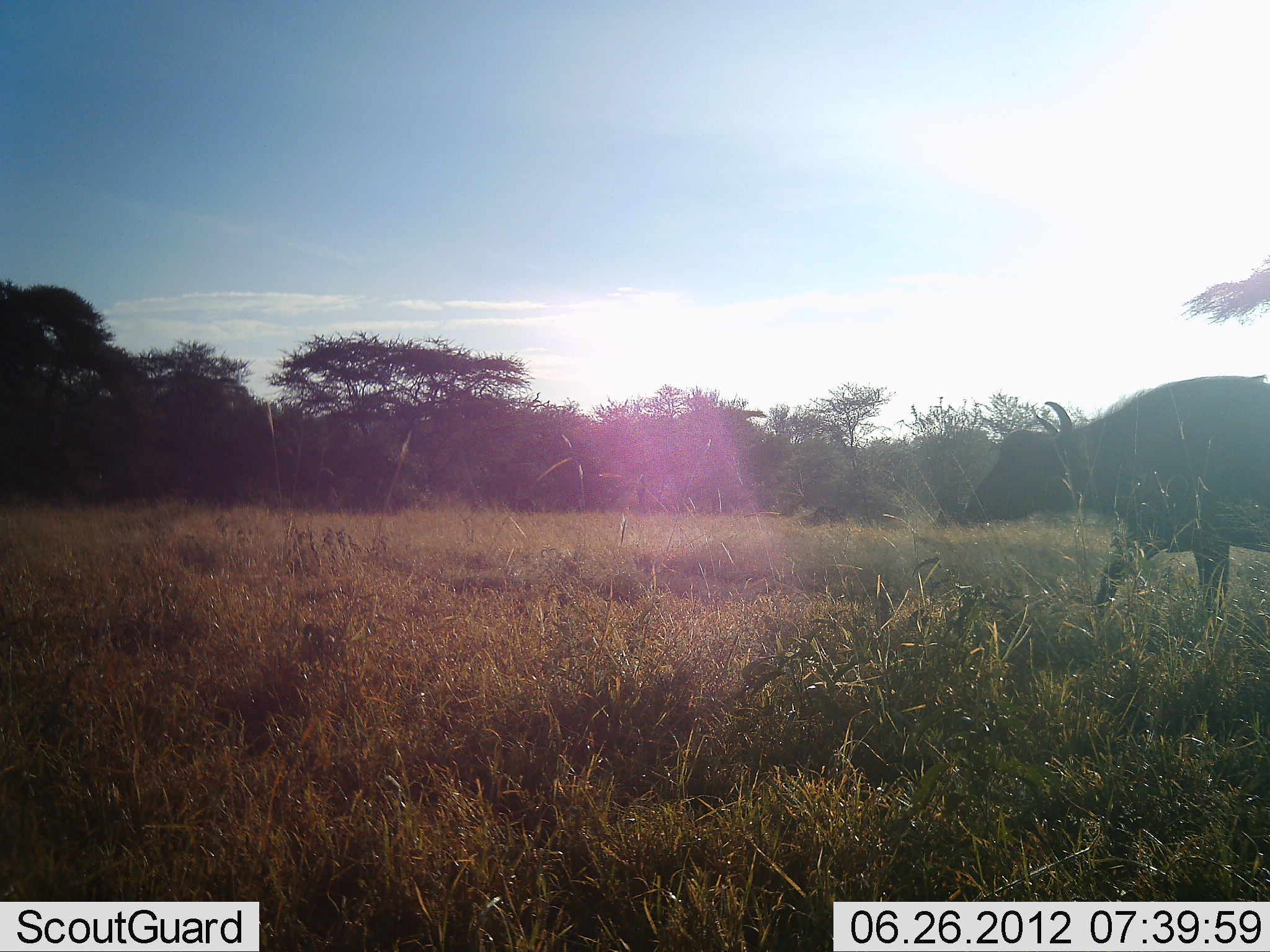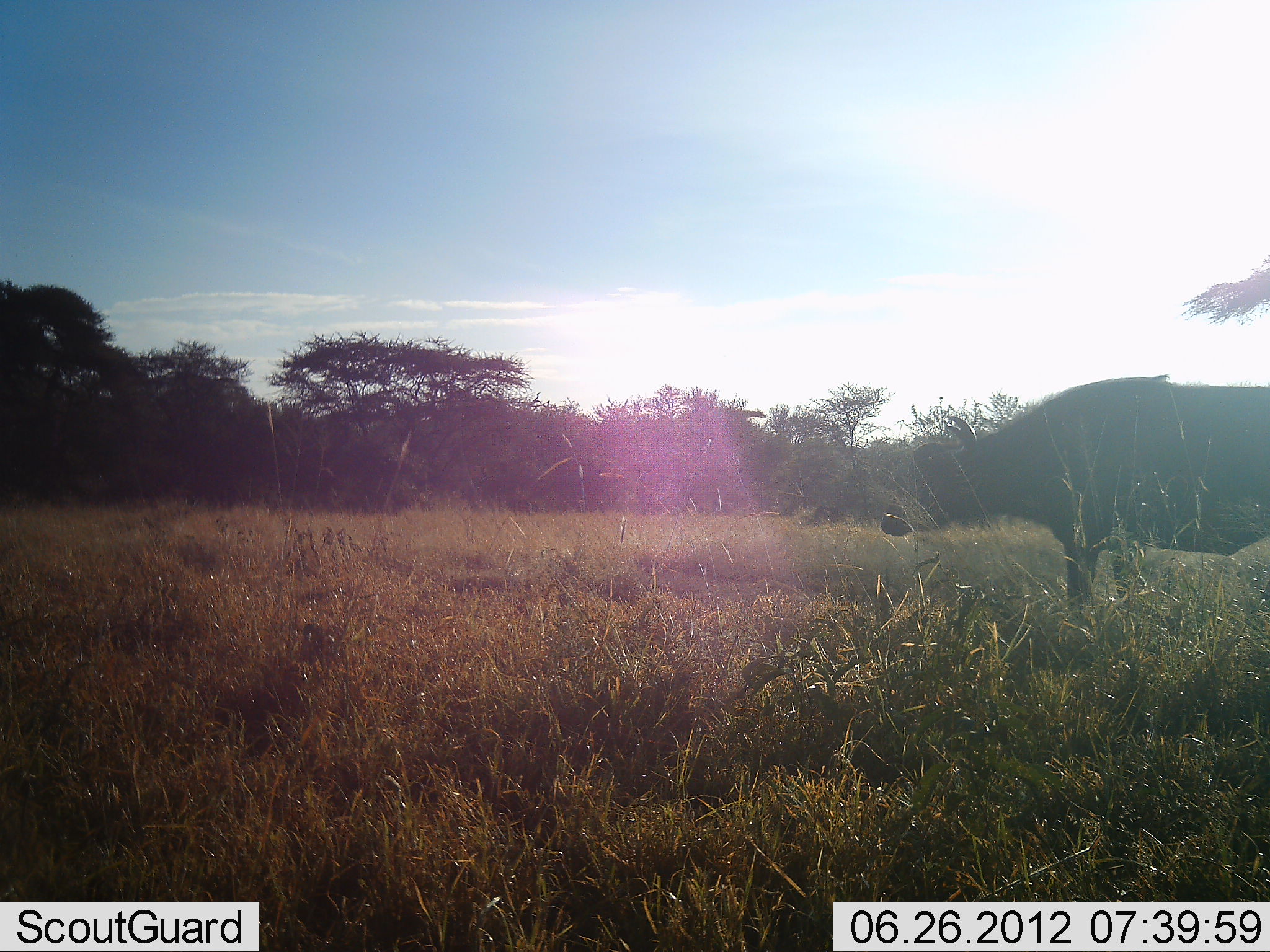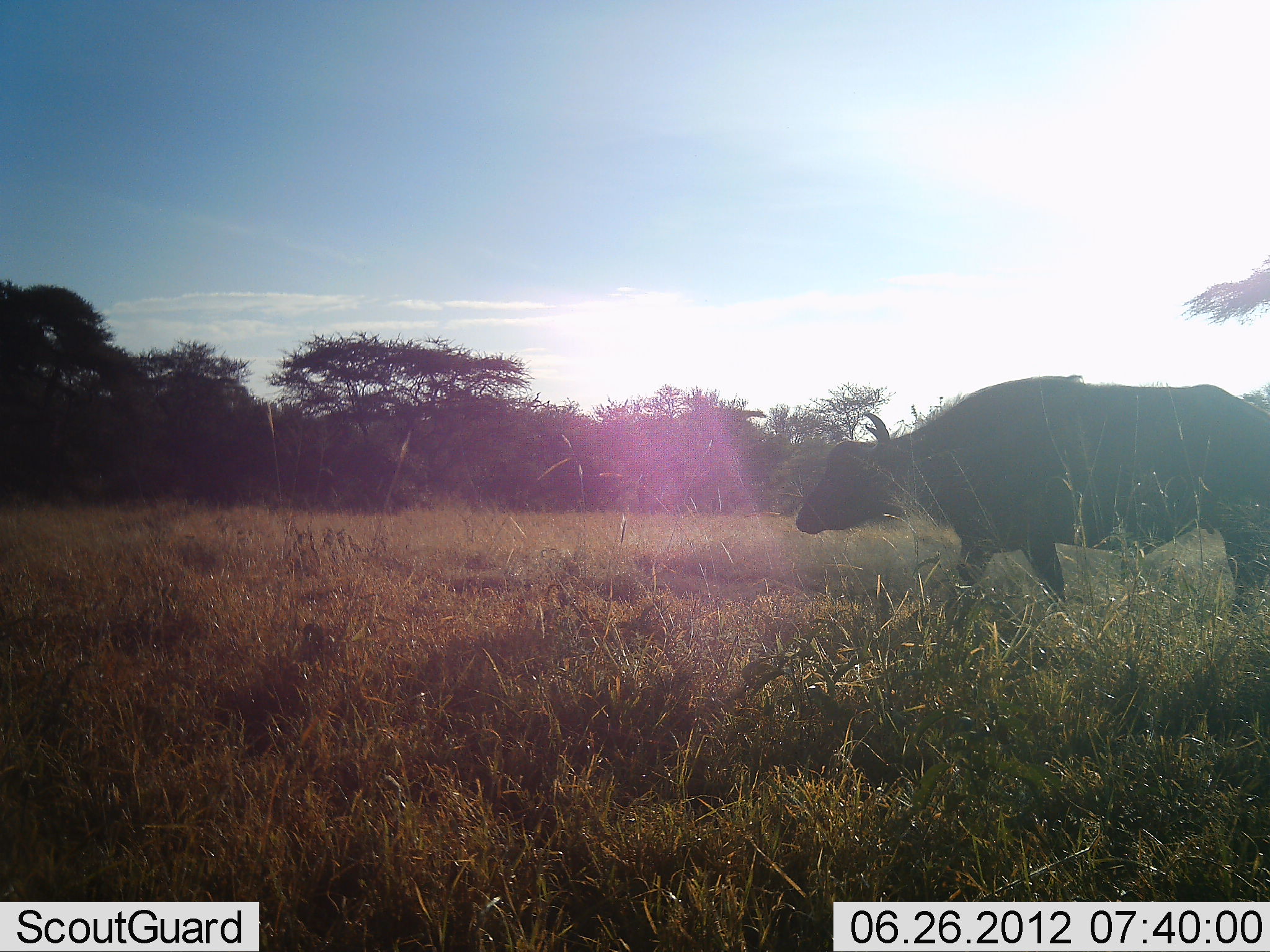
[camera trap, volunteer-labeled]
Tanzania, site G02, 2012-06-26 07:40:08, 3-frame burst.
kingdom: Animalia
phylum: Chordata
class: Mammalia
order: Artiodactyla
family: Bovidae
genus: Syncerus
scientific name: Syncerus caffer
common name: cape buffalo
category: buffalo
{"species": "buffalo (cape buffalo) (Syncerus caffer)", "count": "1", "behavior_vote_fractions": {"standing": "0%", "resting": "0%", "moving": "100%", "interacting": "0%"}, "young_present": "0%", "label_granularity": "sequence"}